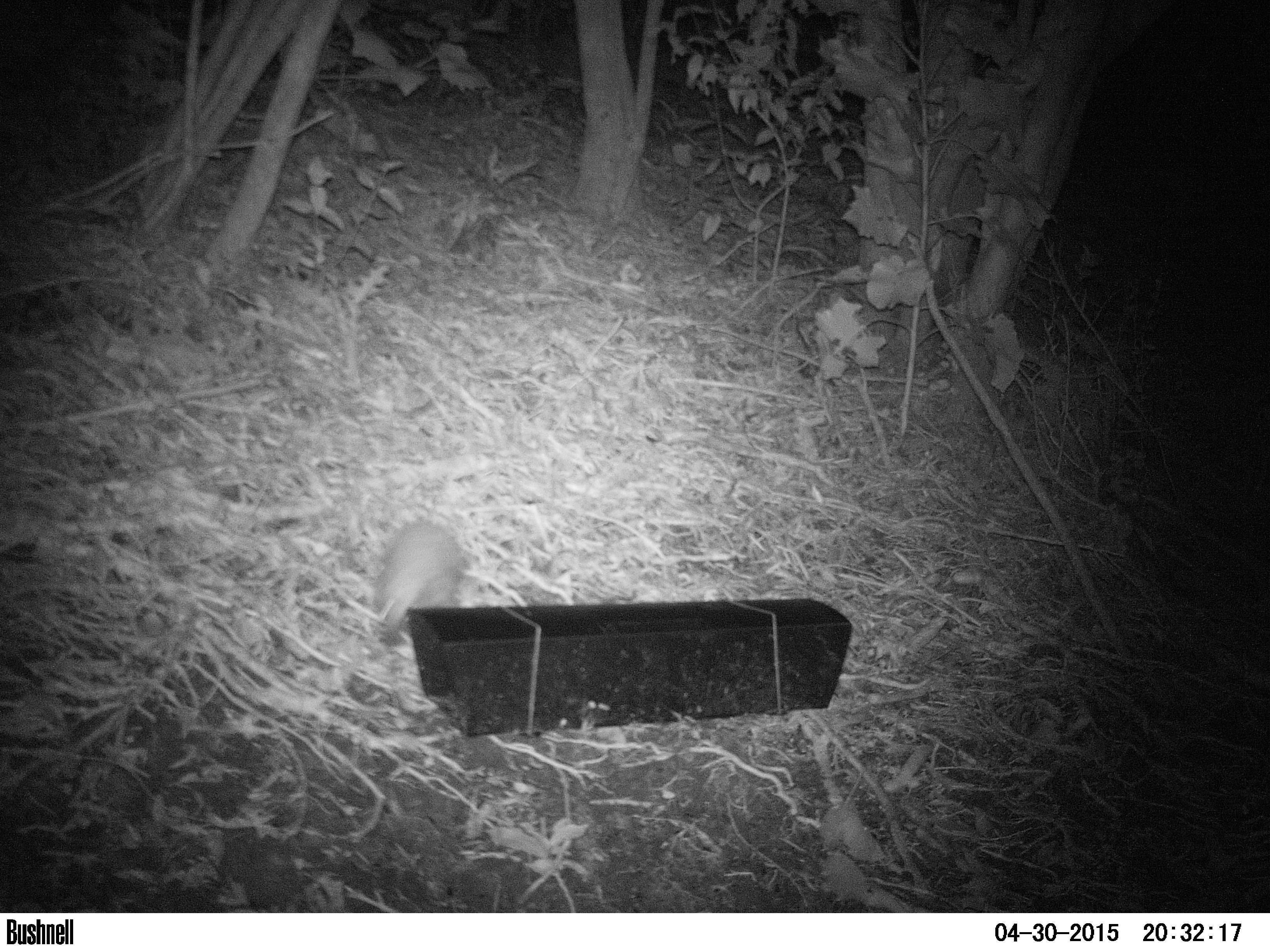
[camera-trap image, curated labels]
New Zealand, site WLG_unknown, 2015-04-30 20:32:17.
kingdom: Animalia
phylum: Chordata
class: Mammalia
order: Eulipotyphla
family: Erinaceidae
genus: Erinaceus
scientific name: Erinaceus europaeus europaeus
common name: european hedgehog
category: hedgehog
Hedgehog (european hedgehog) (Erinaceus europaeus europaeus).